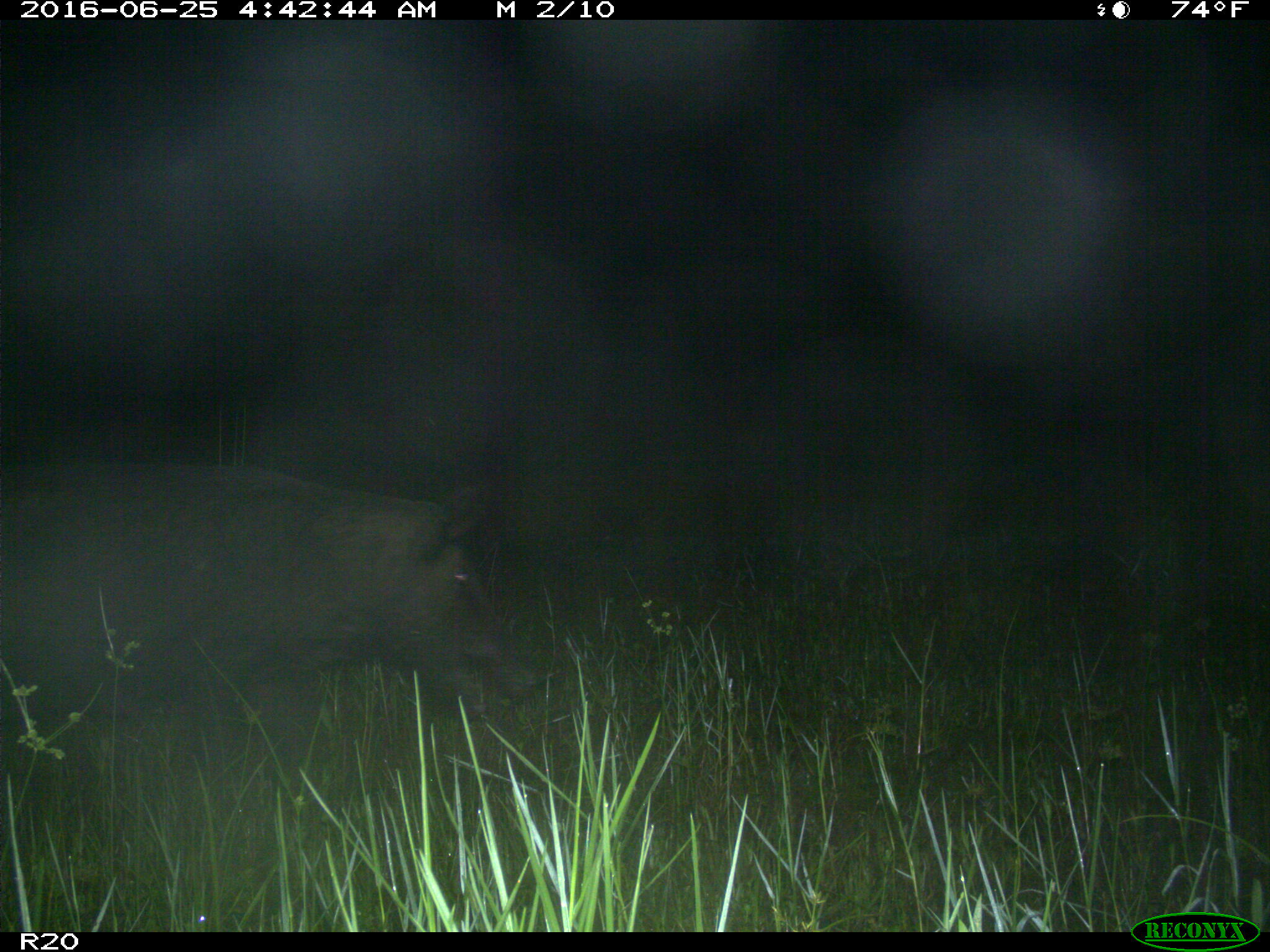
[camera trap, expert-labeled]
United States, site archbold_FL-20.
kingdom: Animalia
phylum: Chordata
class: Mammalia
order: Artiodactyla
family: Suidae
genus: Sus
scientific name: Sus scrofa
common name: wild boar